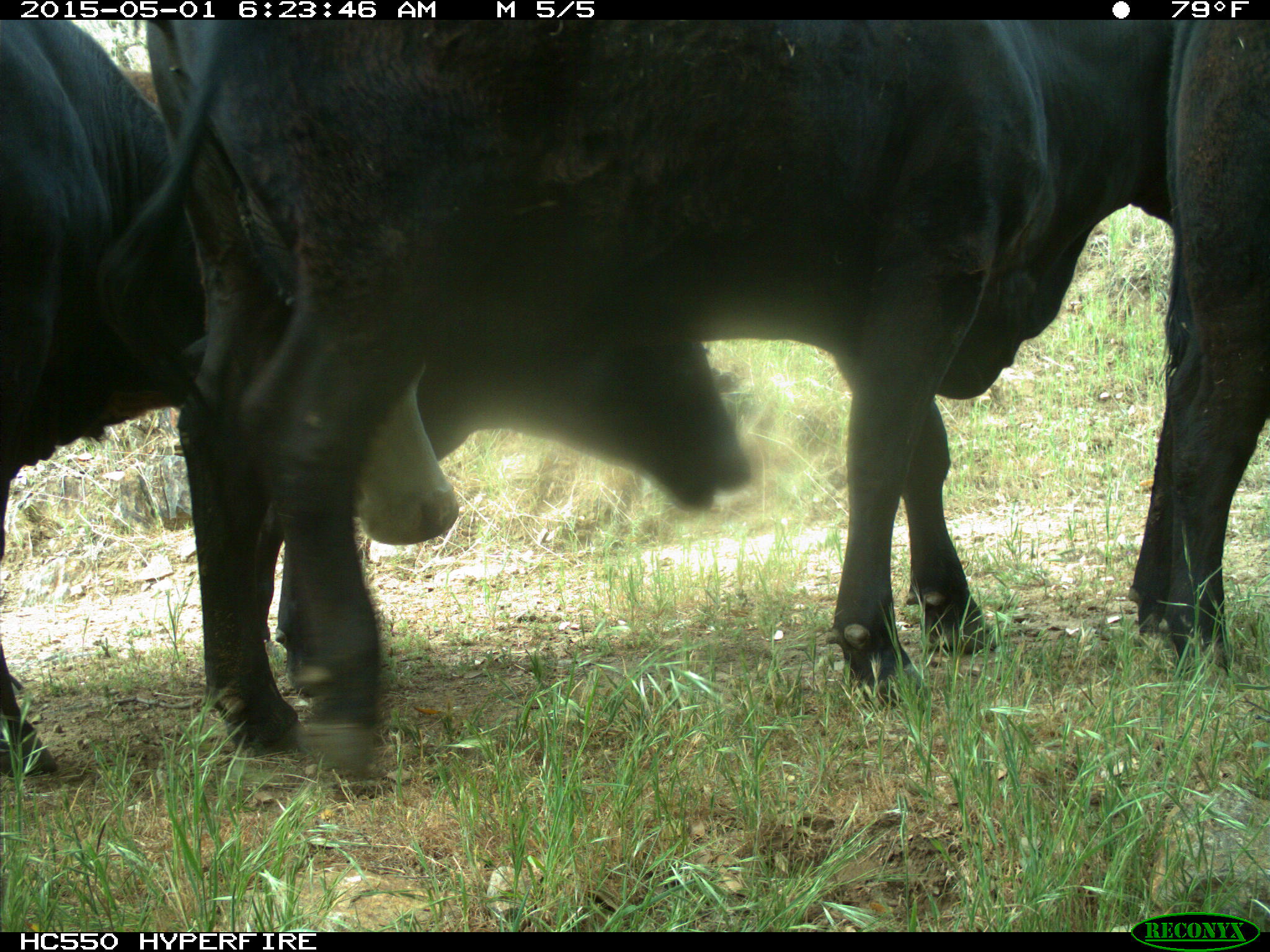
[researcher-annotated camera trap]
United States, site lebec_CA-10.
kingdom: Animalia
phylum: Chordata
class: Mammalia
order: Artiodactyla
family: Bovidae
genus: Bos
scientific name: Bos taurus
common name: domestic cow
Bos taurus (domestic cow).